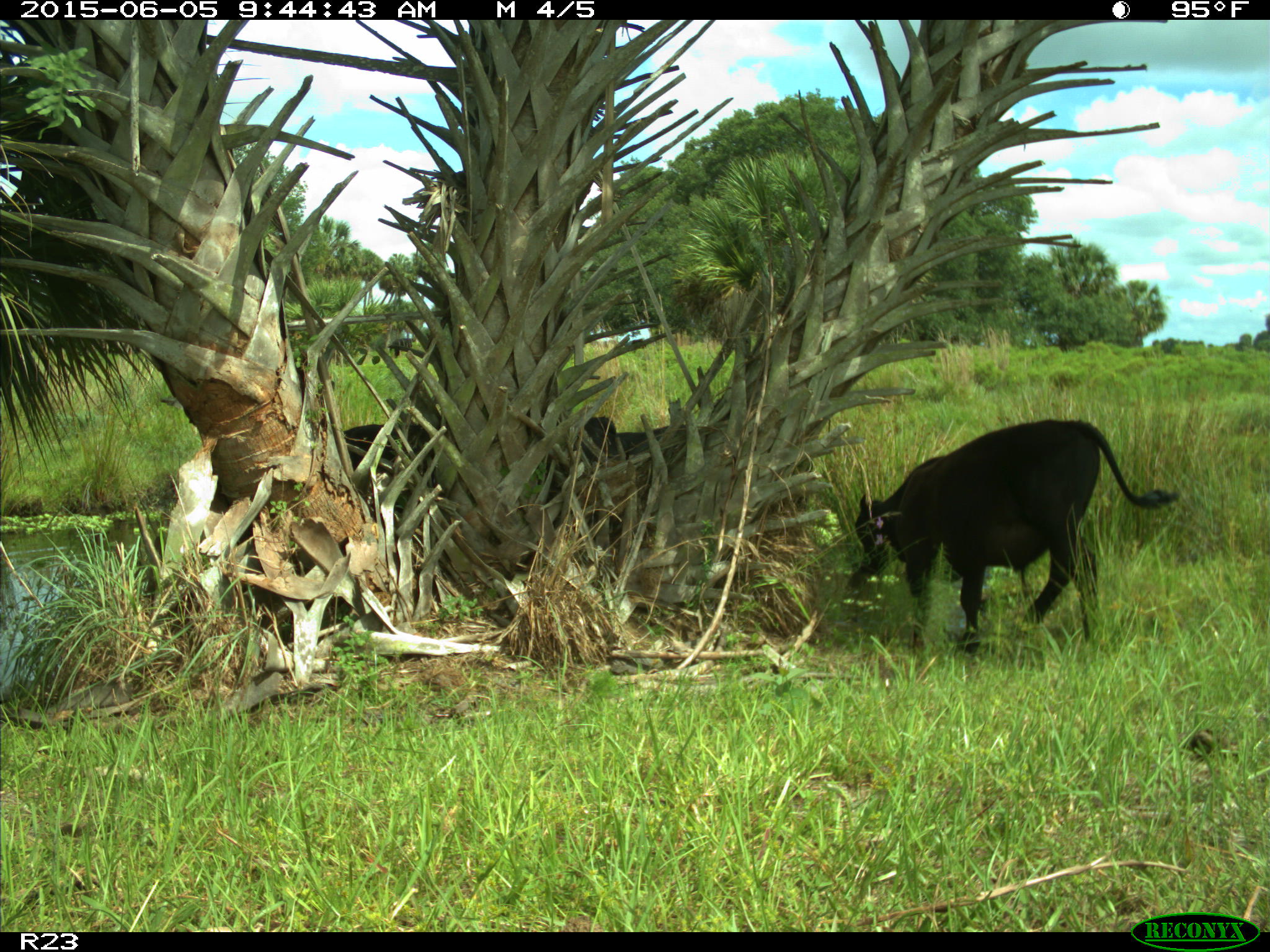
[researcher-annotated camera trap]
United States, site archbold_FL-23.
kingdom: Animalia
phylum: Chordata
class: Mammalia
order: Artiodactyla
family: Bovidae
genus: Bos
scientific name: Bos taurus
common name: domestic cow